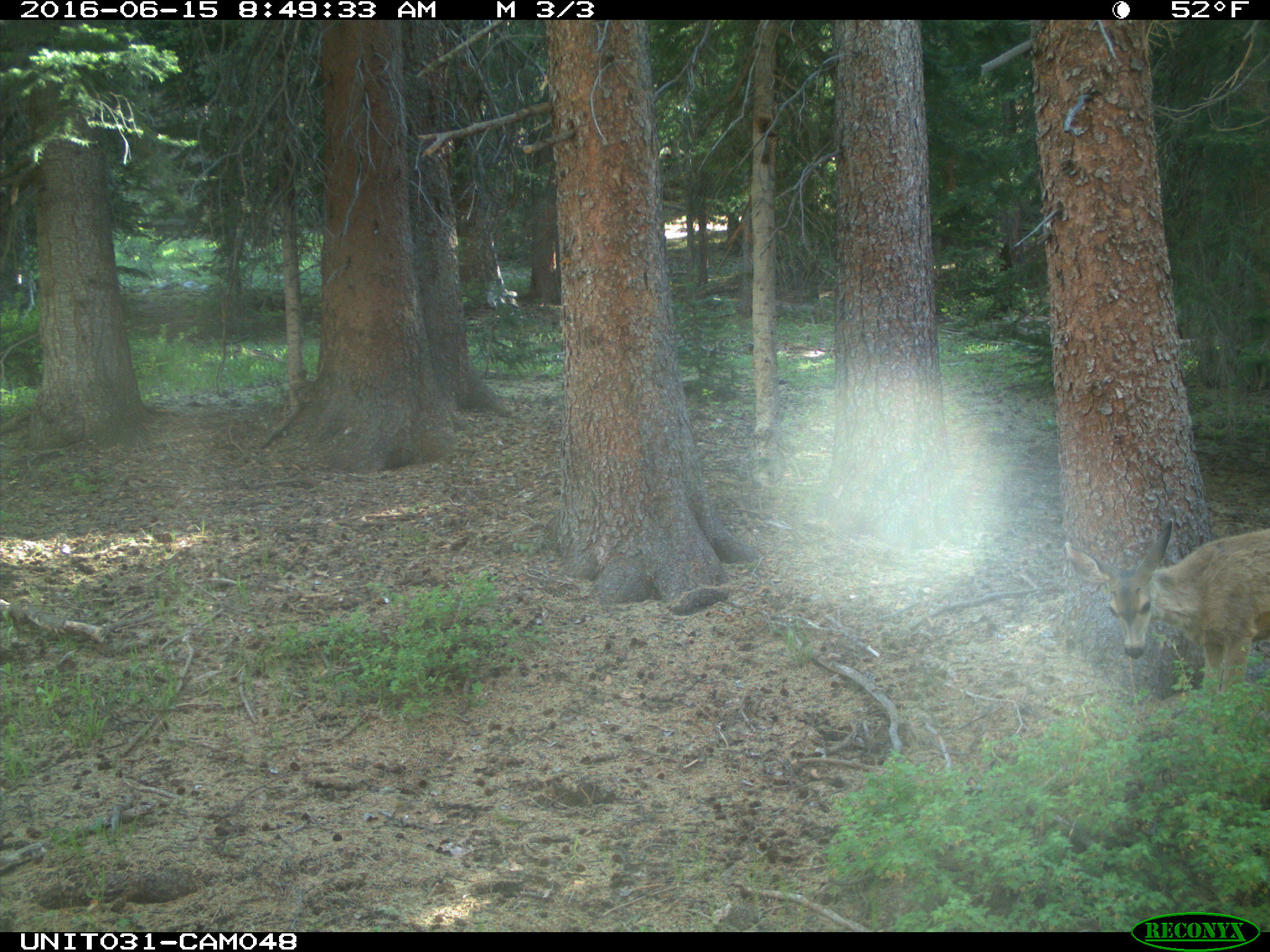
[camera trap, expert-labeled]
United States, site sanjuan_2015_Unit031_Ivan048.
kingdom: Animalia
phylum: Chordata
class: Mammalia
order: Artiodactyla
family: Cervidae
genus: Odocoileus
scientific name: Odocoileus hemionus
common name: mule deer